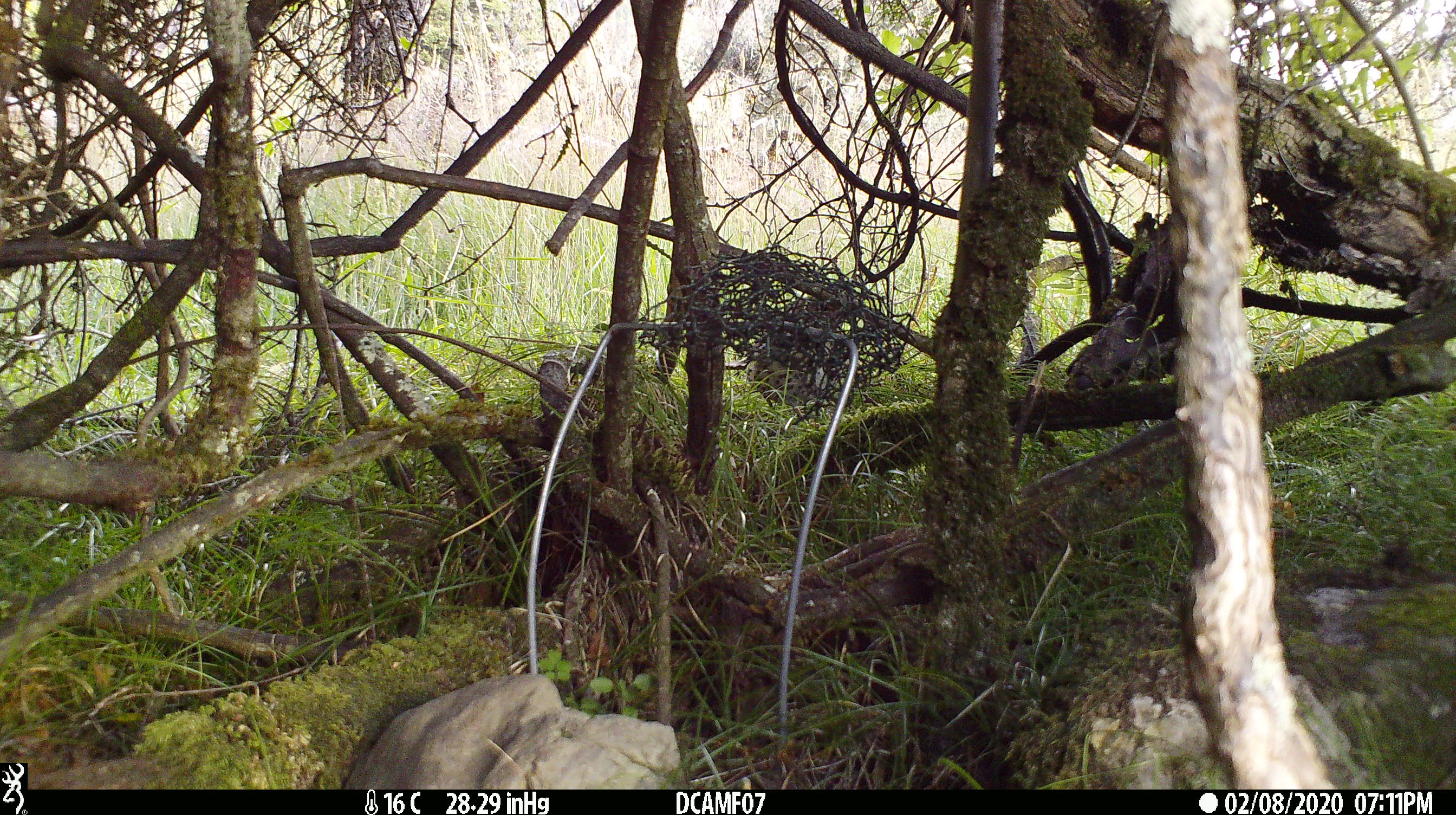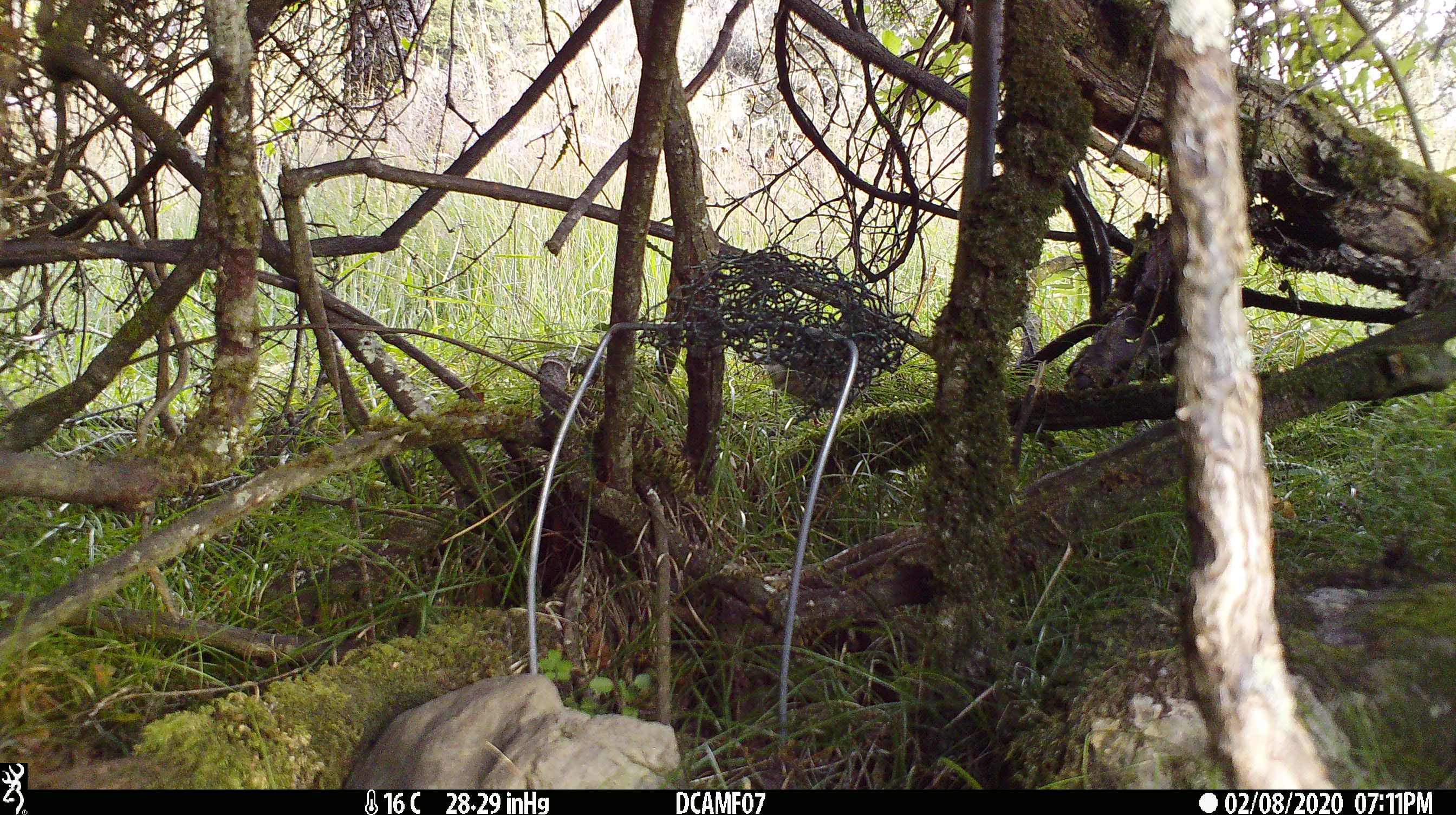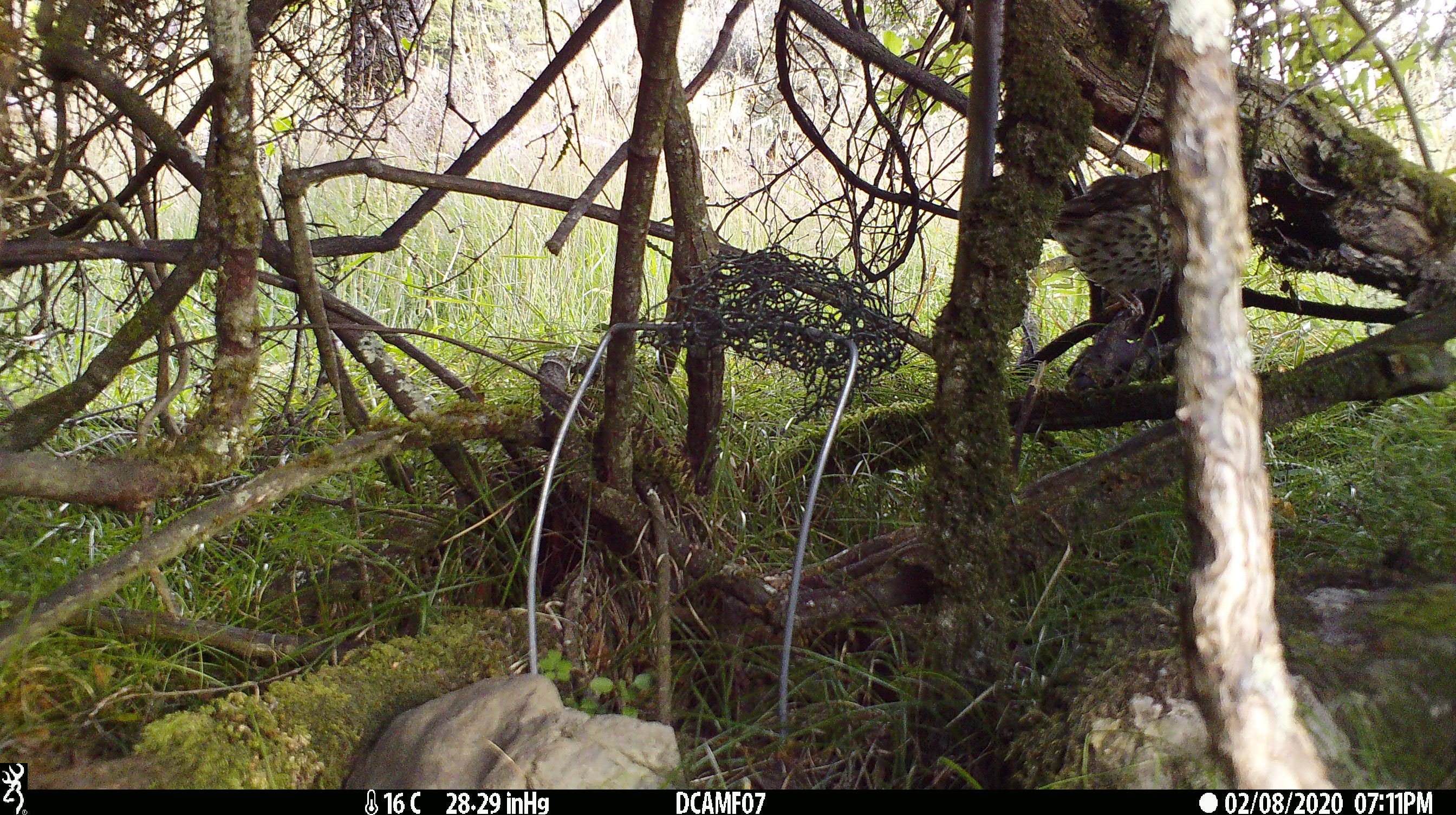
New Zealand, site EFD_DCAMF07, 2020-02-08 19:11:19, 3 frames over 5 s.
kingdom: Animalia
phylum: Chordata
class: Aves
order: Passeriformes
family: Turdidae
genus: Turdus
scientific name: Turdus philomelos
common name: song thrush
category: thrush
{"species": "thrush (song thrush) (Turdus philomelos)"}